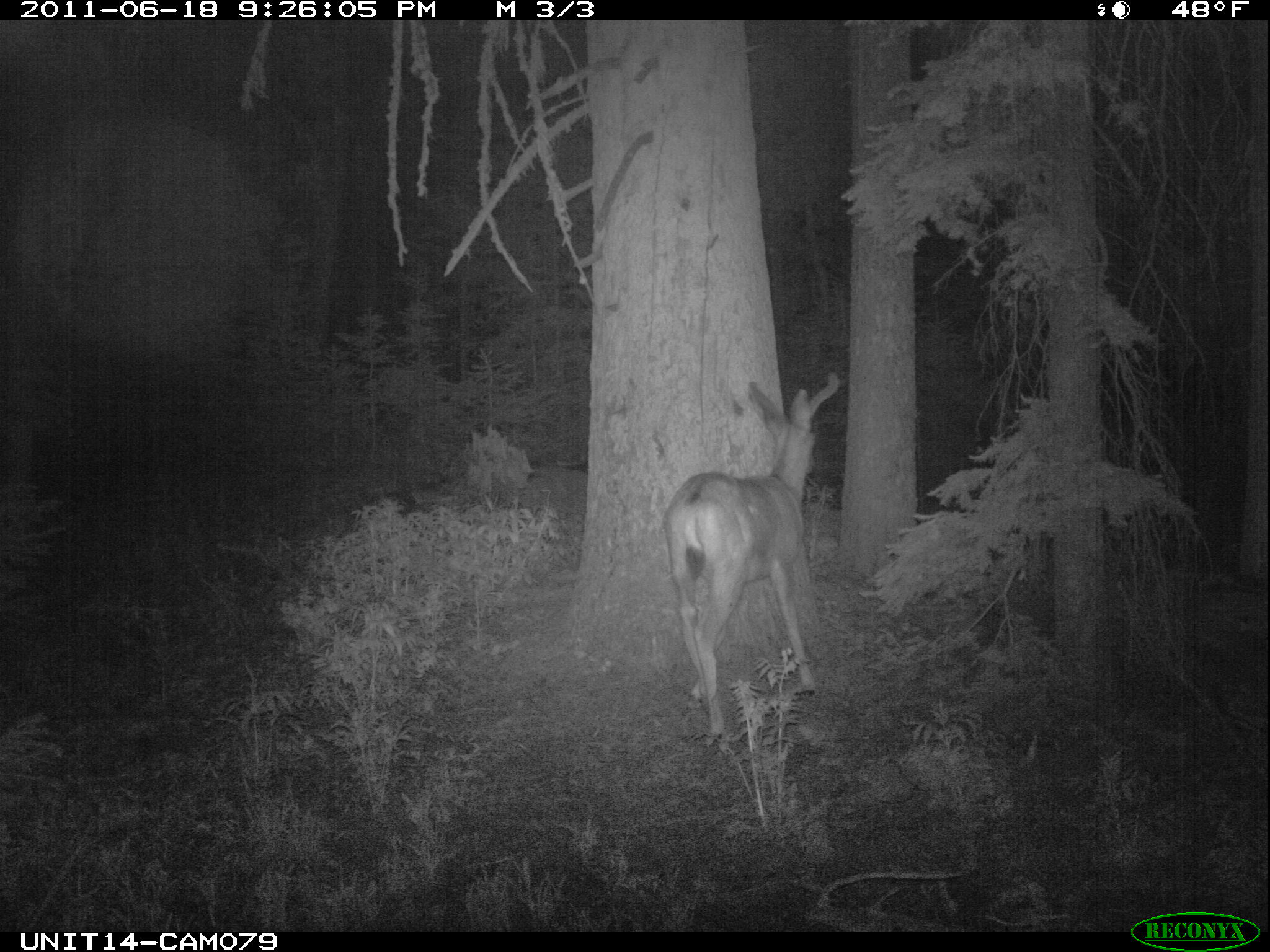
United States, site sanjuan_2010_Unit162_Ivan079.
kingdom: Animalia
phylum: Chordata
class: Mammalia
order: Artiodactyla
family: Cervidae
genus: Odocoileus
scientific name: Odocoileus hemionus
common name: mule deer